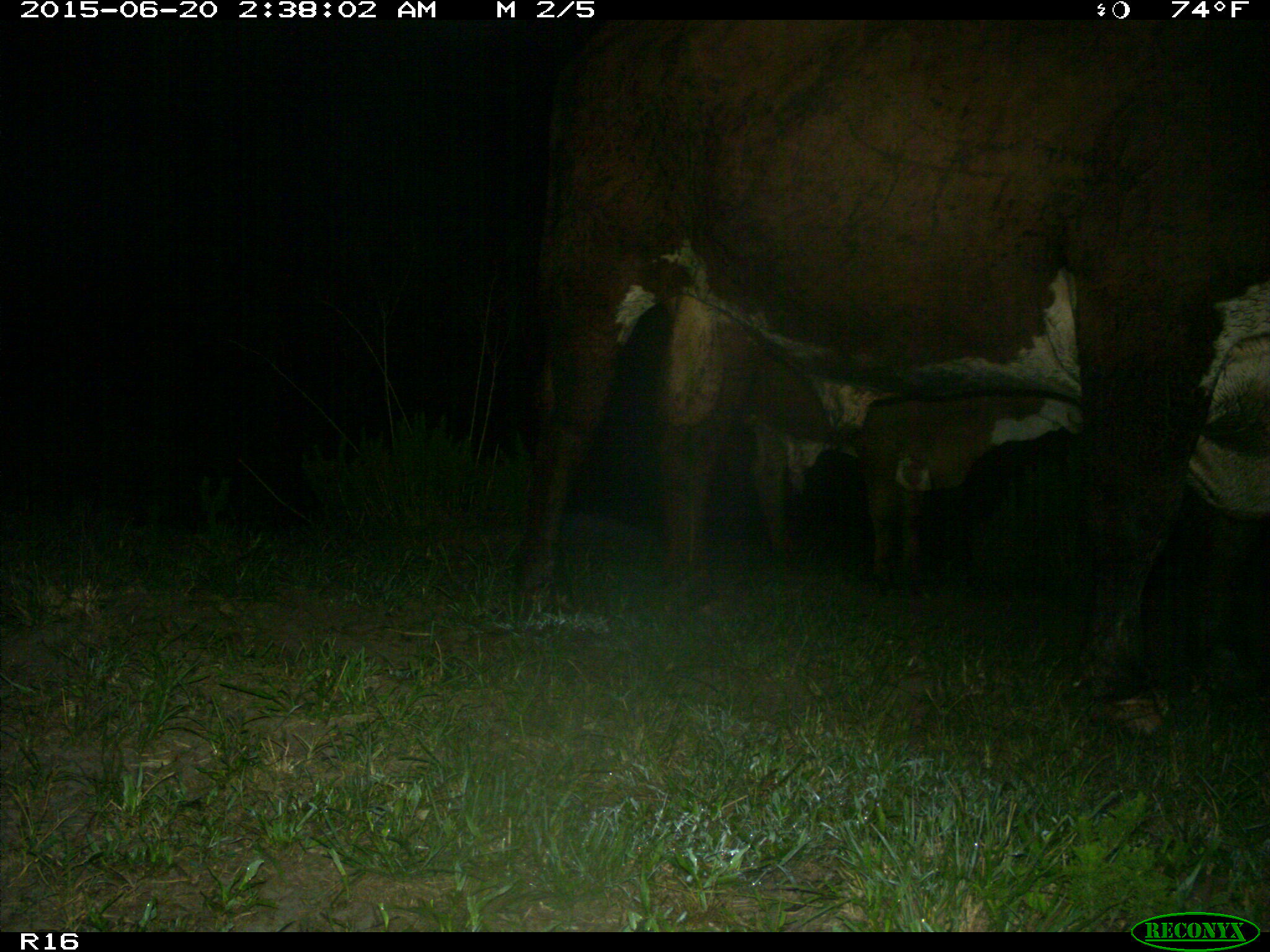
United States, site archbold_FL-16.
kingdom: Animalia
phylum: Chordata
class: Mammalia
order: Artiodactyla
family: Bovidae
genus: Bos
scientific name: Bos taurus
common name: domestic cow